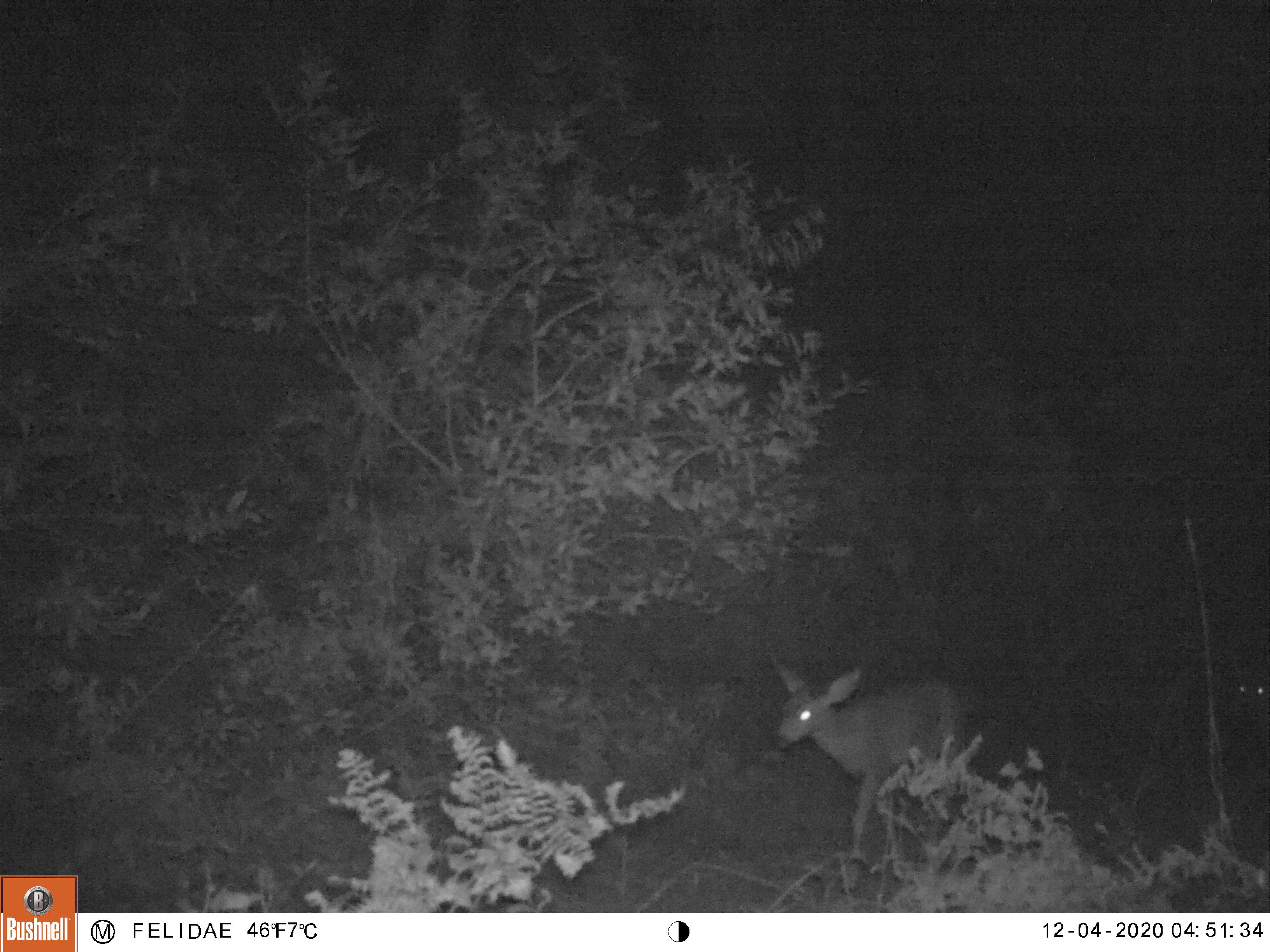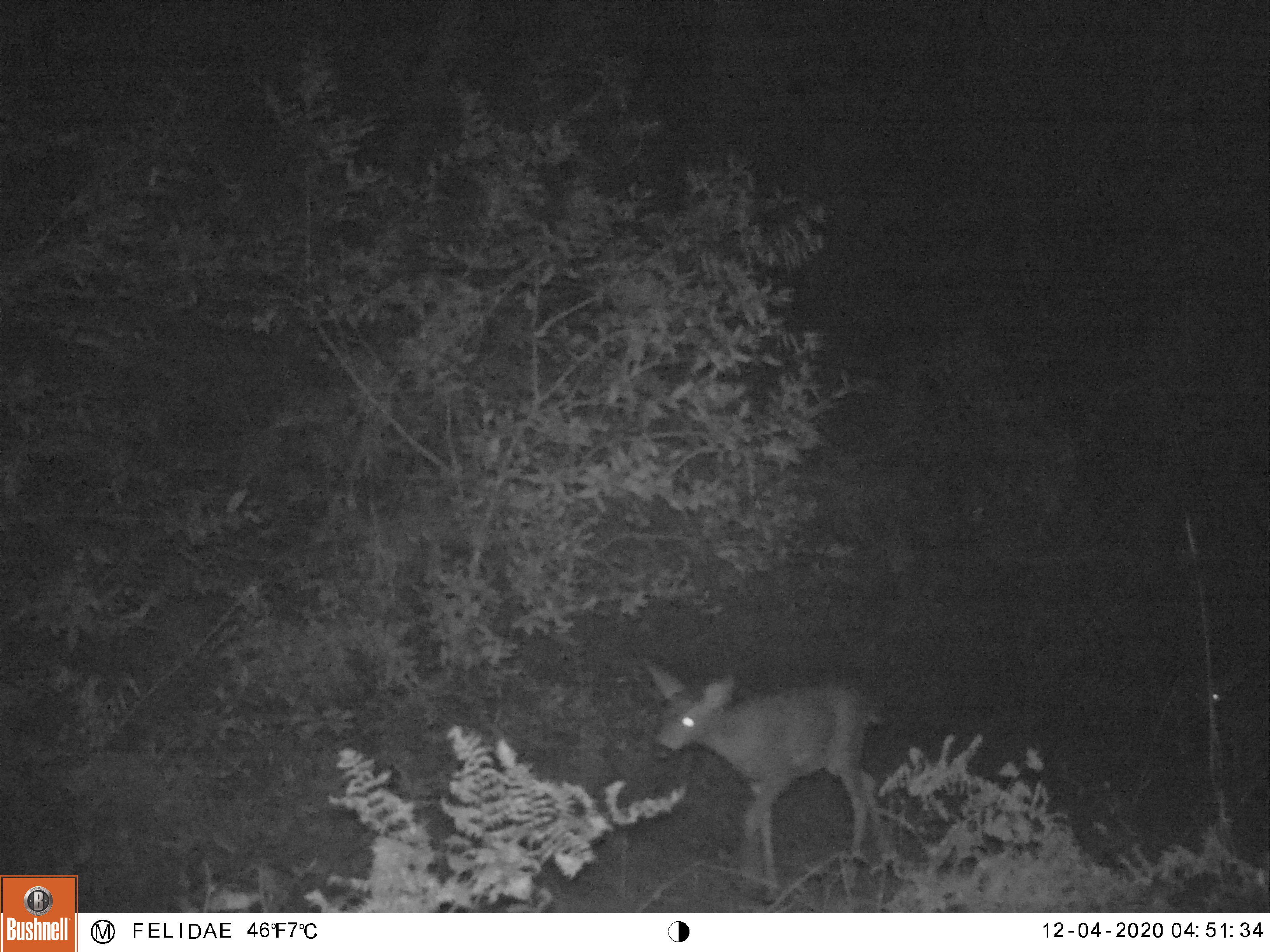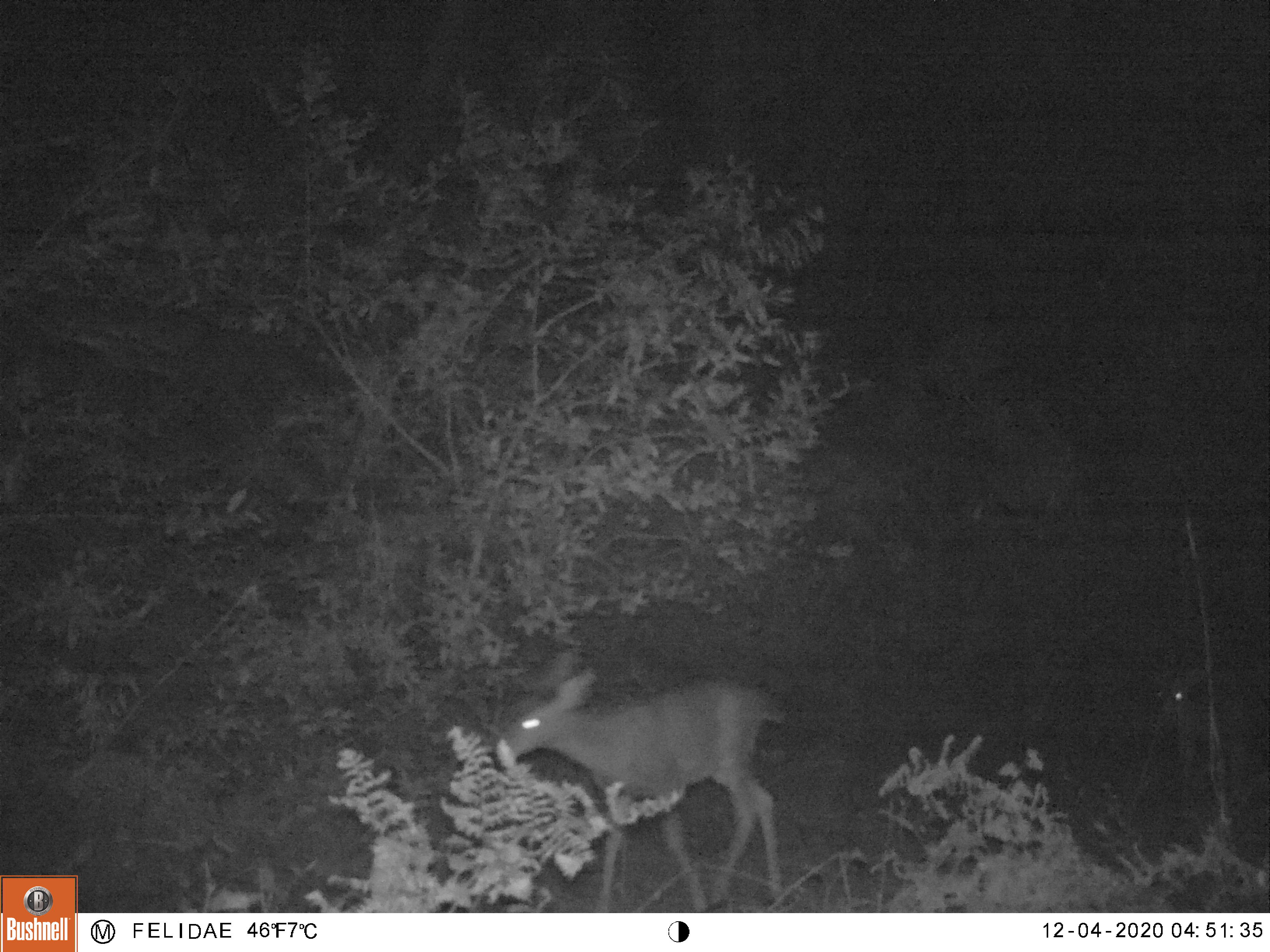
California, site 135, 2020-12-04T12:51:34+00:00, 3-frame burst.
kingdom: Animalia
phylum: Chordata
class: Mammalia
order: Artiodactyla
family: Cervidae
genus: Odocoileus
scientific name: Odocoileus hemionus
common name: mule deer